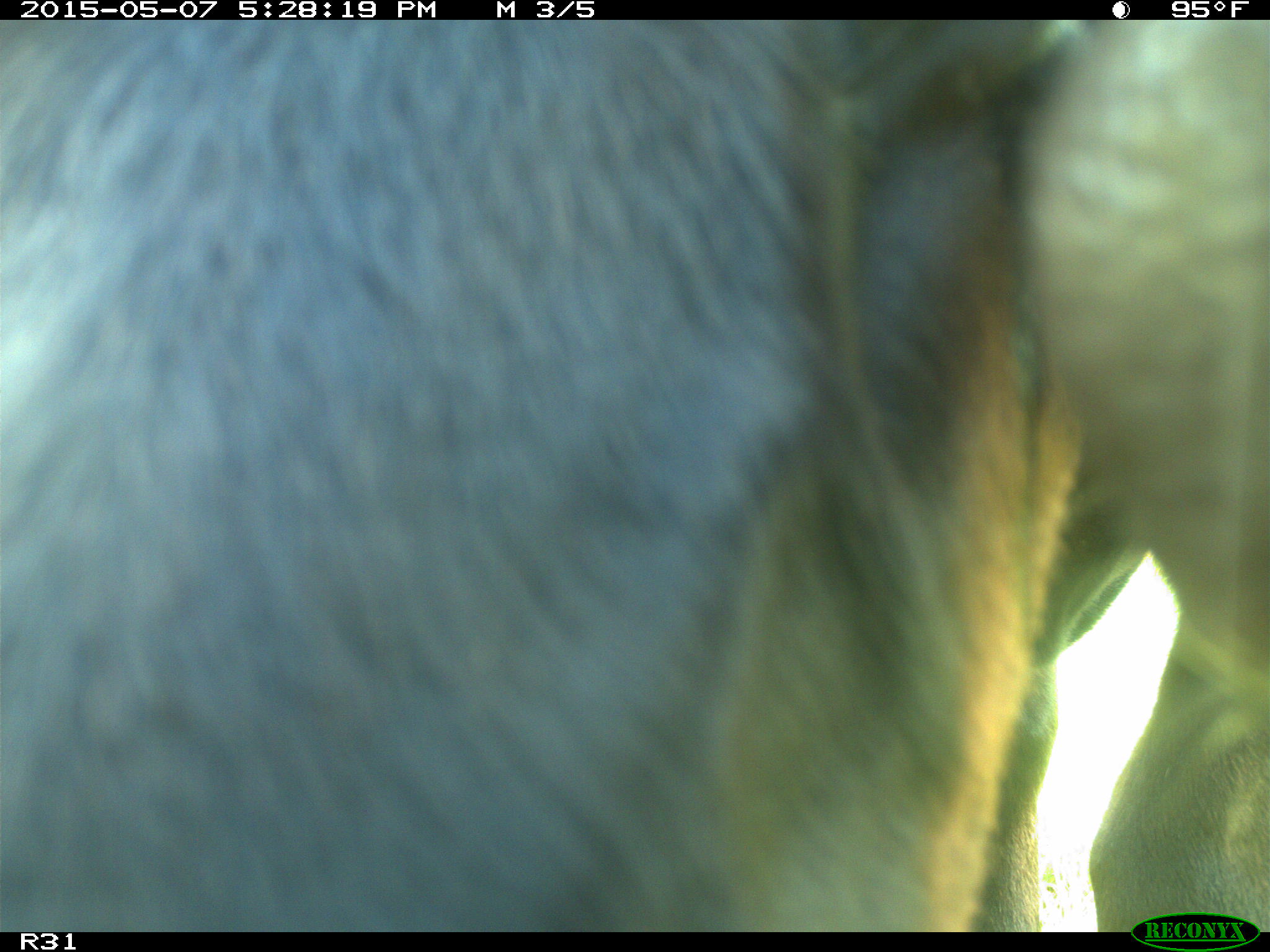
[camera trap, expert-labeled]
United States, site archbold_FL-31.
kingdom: Animalia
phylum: Chordata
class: Mammalia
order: Artiodactyla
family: Bovidae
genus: Bos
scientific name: Bos taurus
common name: domestic cow